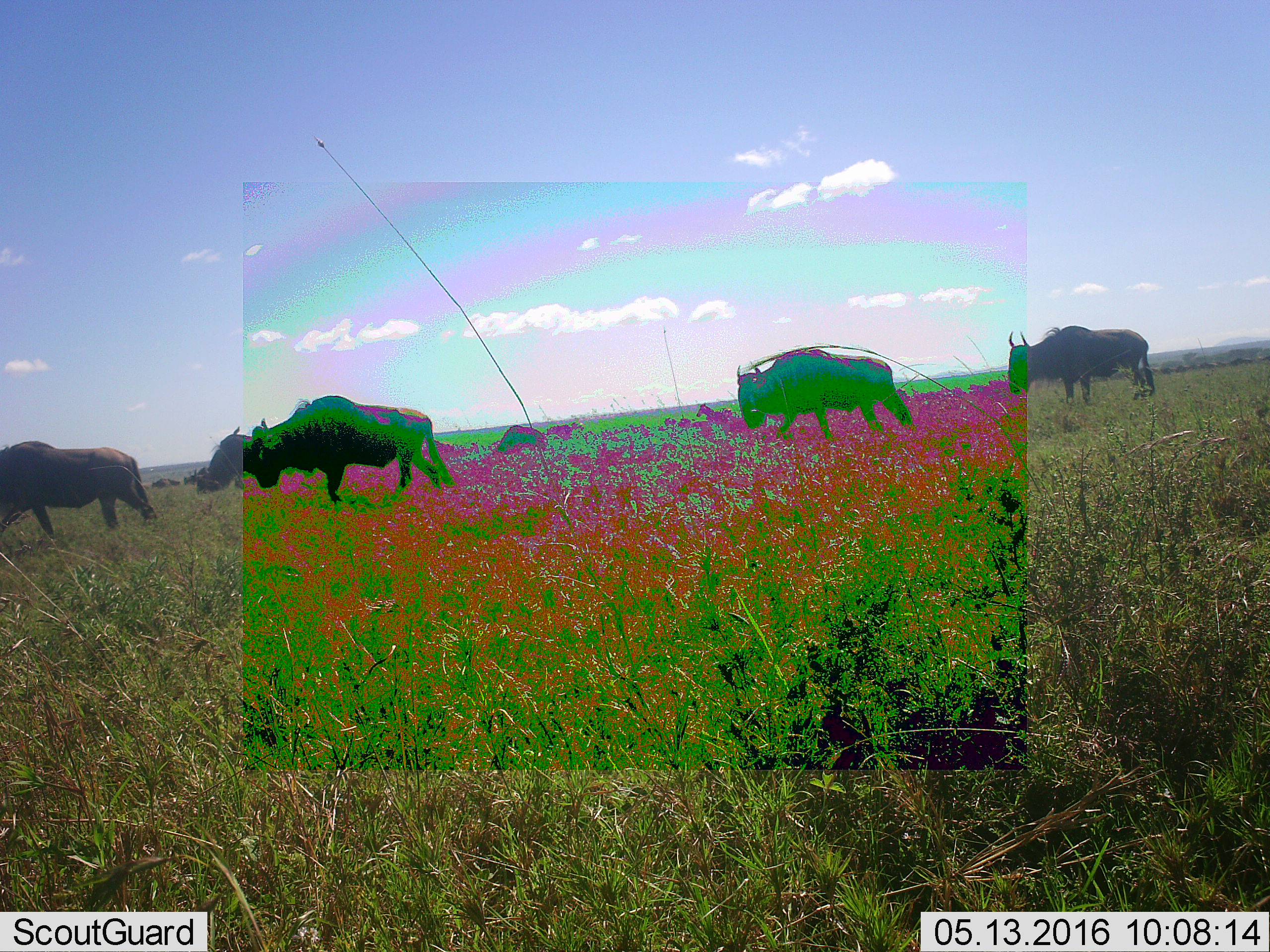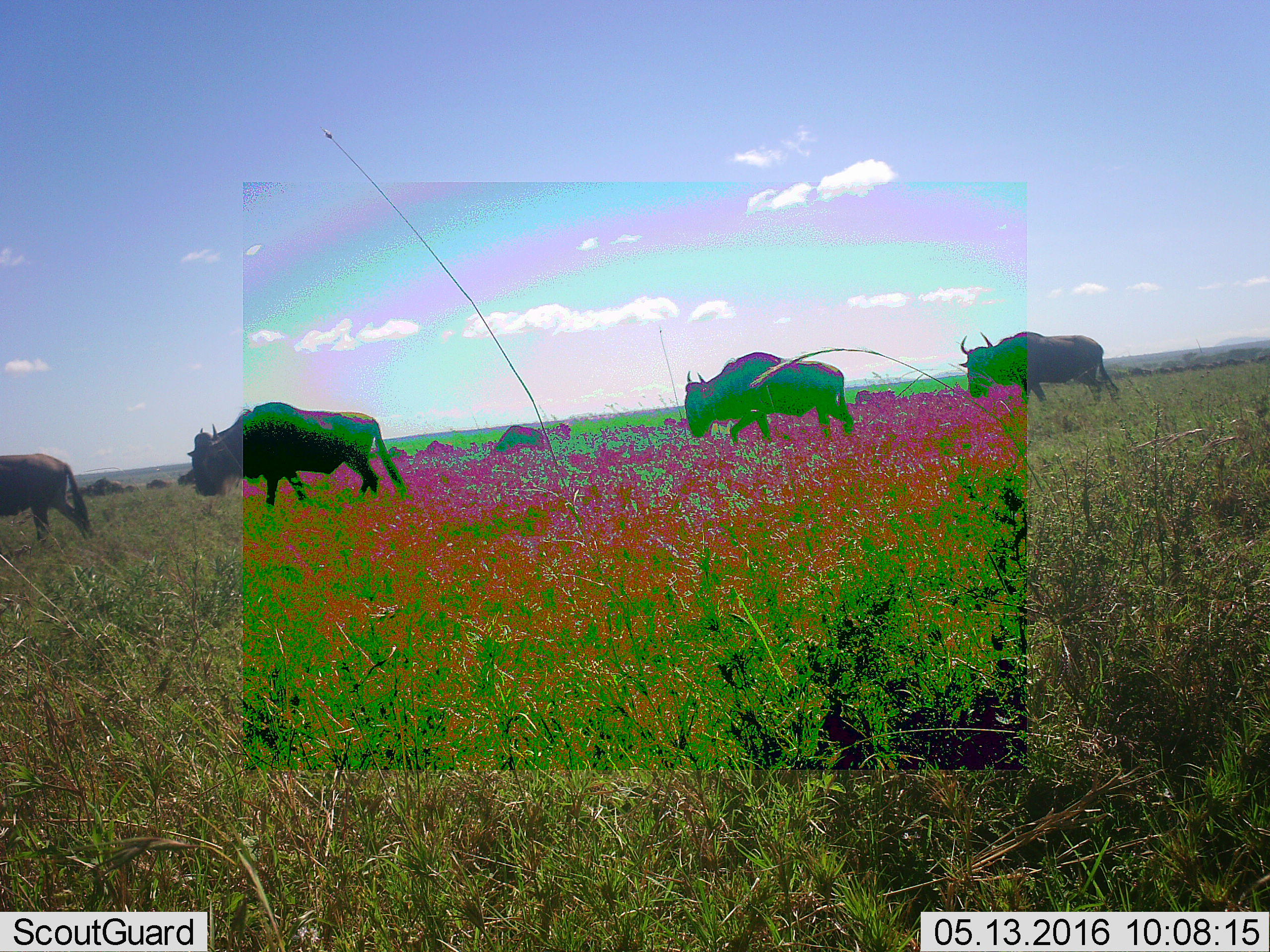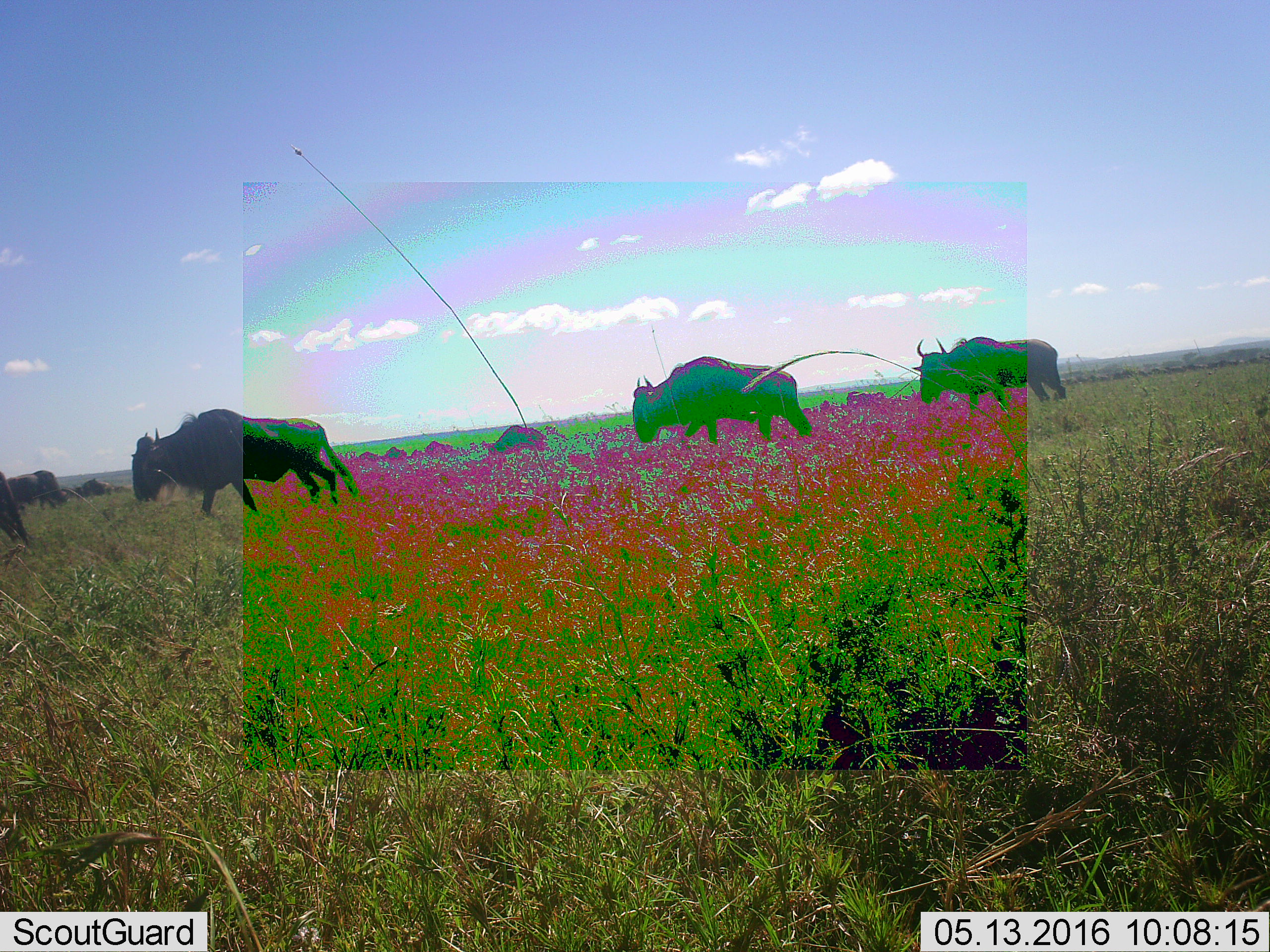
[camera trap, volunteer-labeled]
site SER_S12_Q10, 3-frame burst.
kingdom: Animalia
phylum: Chordata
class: Mammalia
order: Artiodactyla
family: Bovidae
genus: Connochaetes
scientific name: Connochaetes taurinus taurinus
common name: blue wildebeest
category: wildebeestblue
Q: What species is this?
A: Wildebeestblue (blue wildebeest) (Connochaetes taurinus taurinus).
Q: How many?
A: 11-50.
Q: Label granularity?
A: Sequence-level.